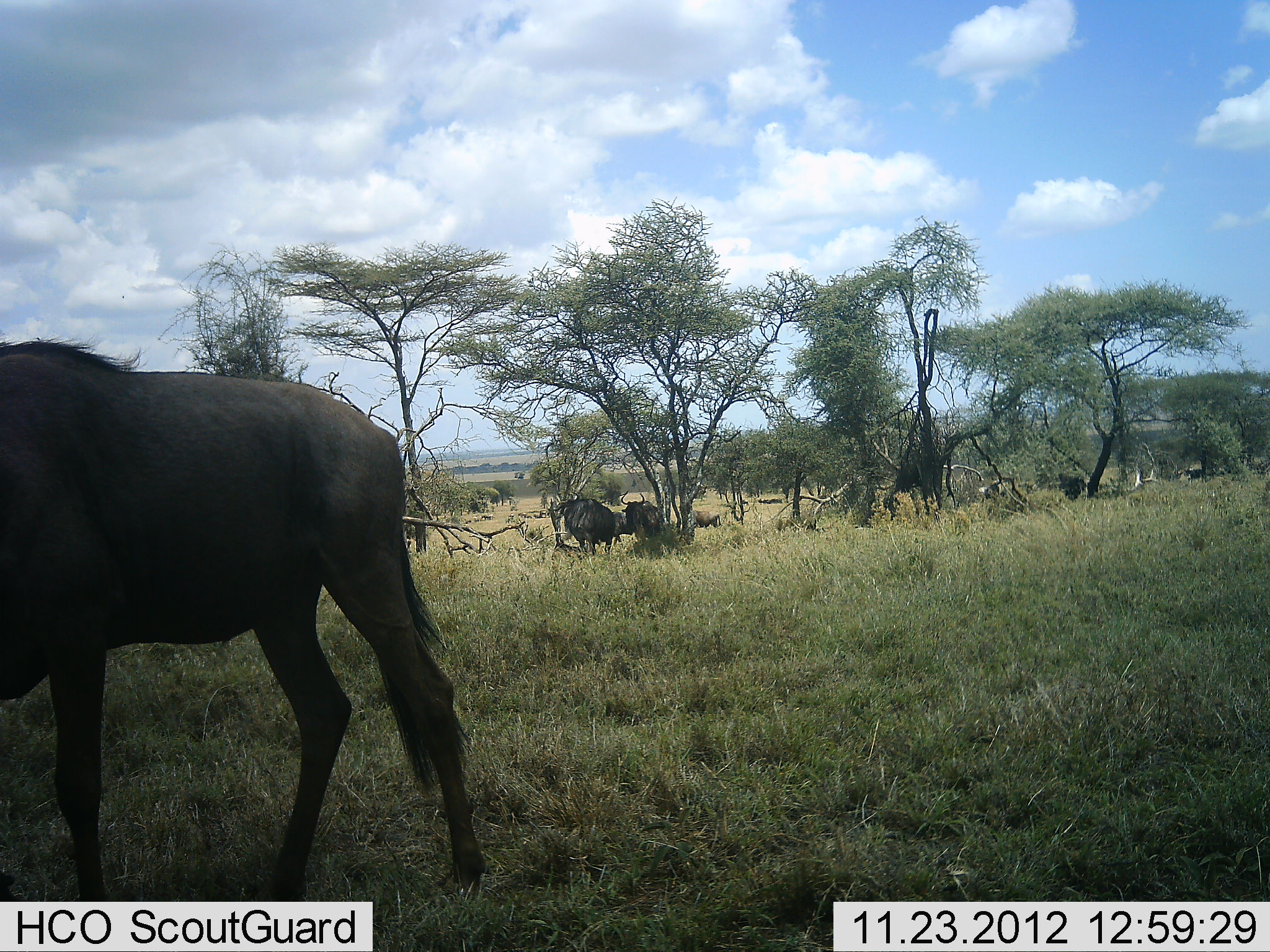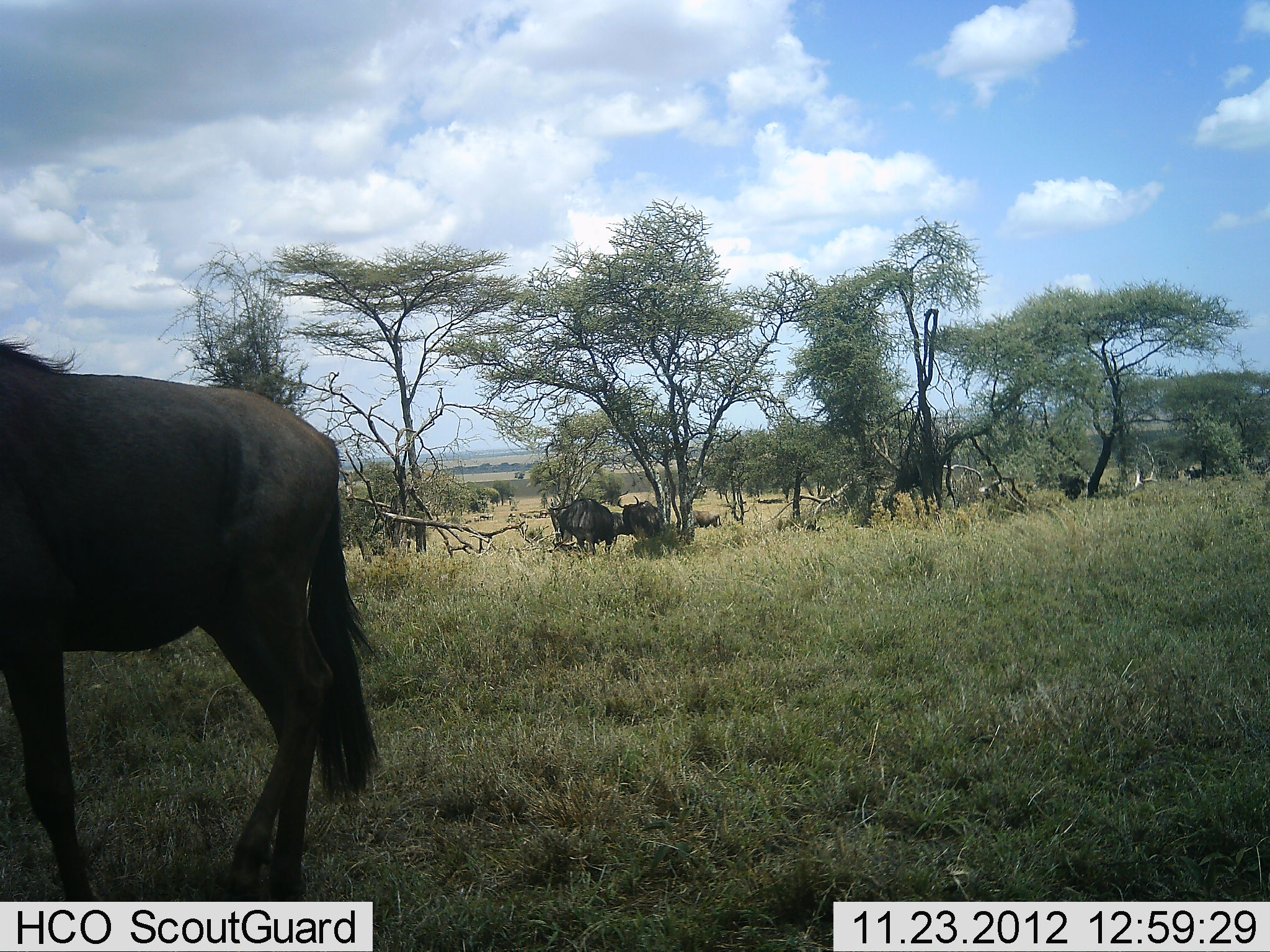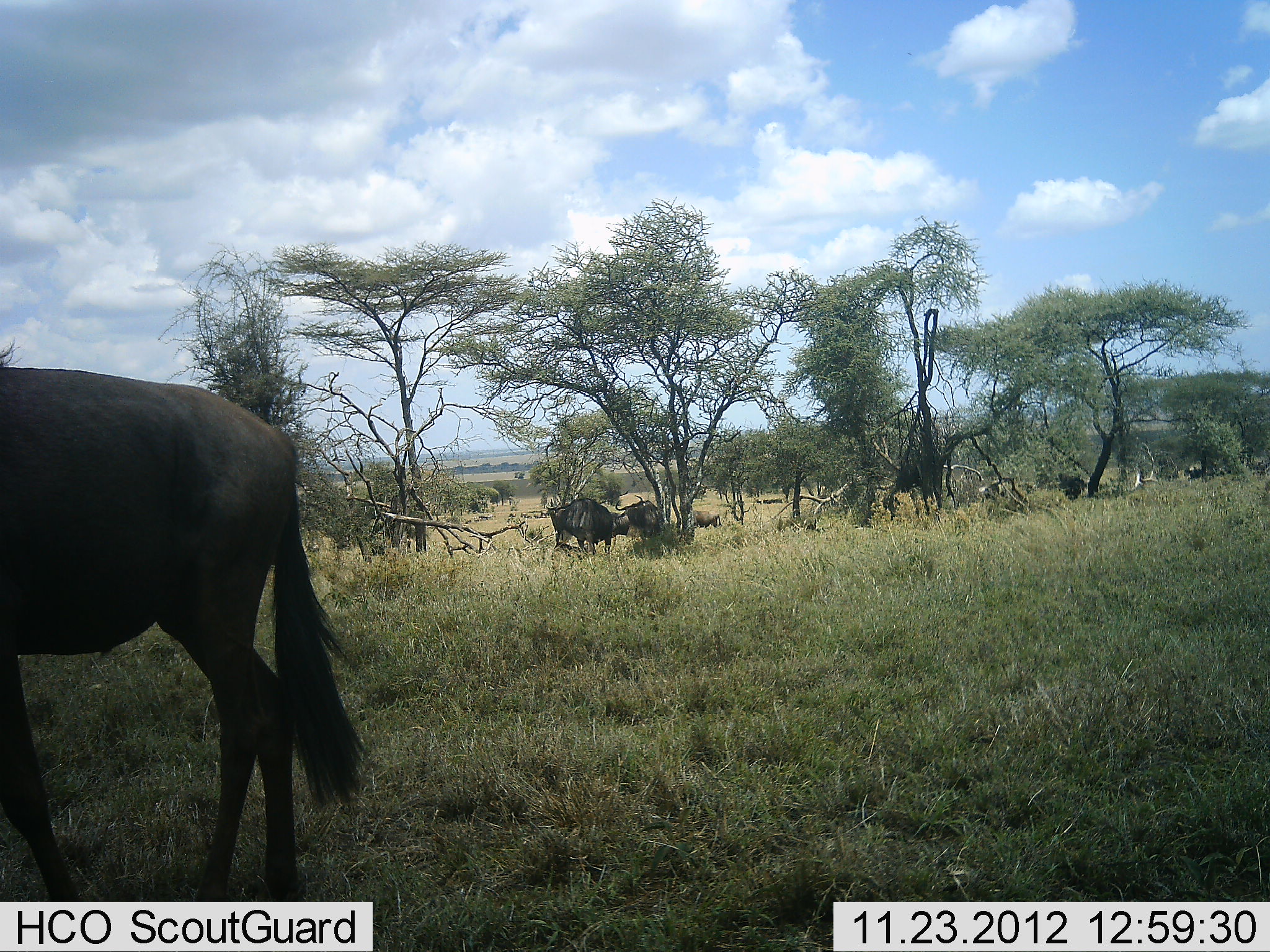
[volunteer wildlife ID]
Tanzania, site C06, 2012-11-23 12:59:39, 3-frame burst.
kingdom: Animalia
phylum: Chordata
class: Mammalia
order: Artiodactyla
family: Bovidae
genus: Connochaetes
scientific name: Connochaetes taurinus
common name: blue wildebeest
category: wildebeest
Wildebeest (blue wildebeest) (Connochaetes taurinus), count 3. Behavior (volunteer vote fractions): standing 57%, resting 9%, moving 43%, interacting 4%. Young present (vote fraction): 0%. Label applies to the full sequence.